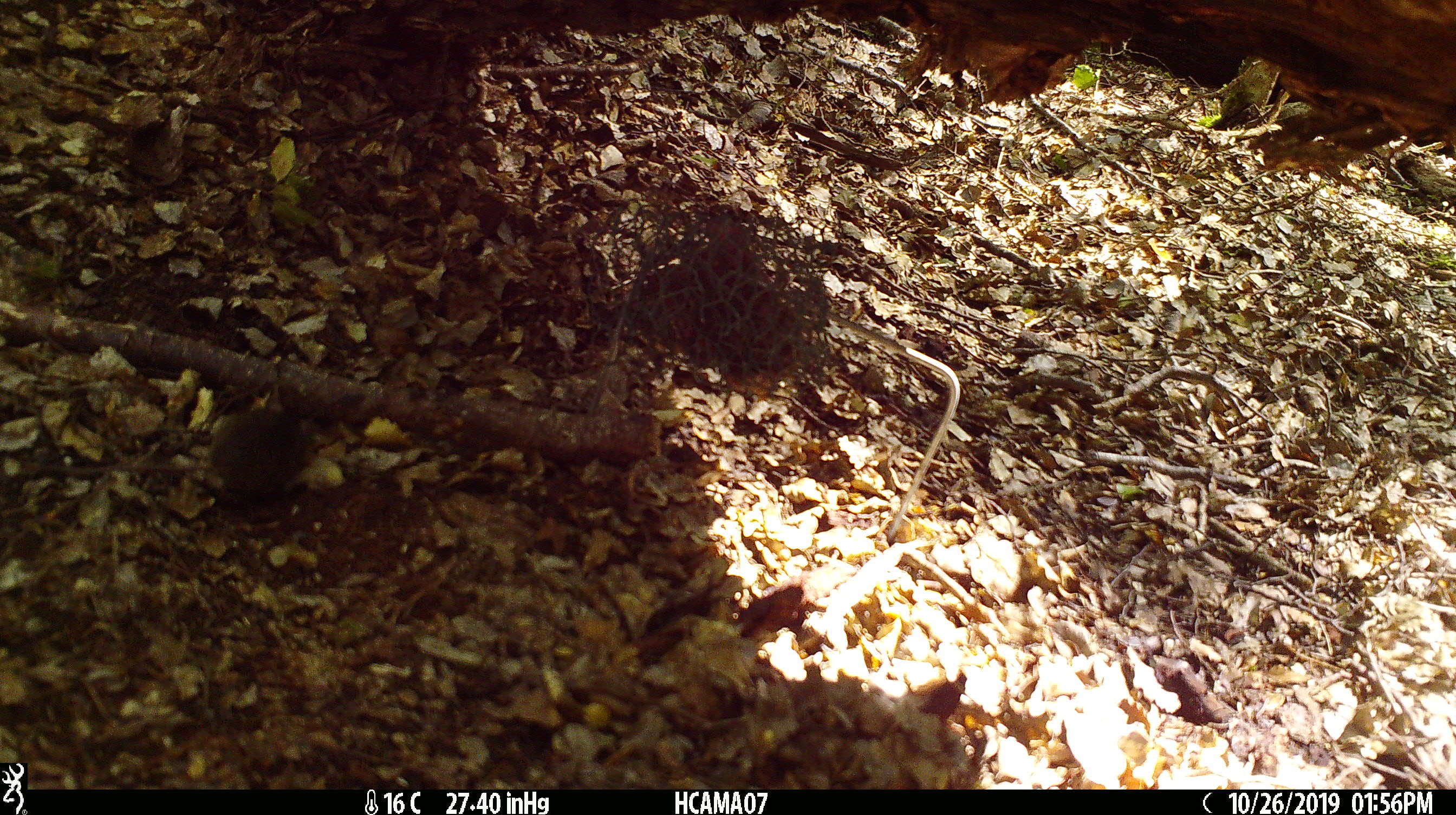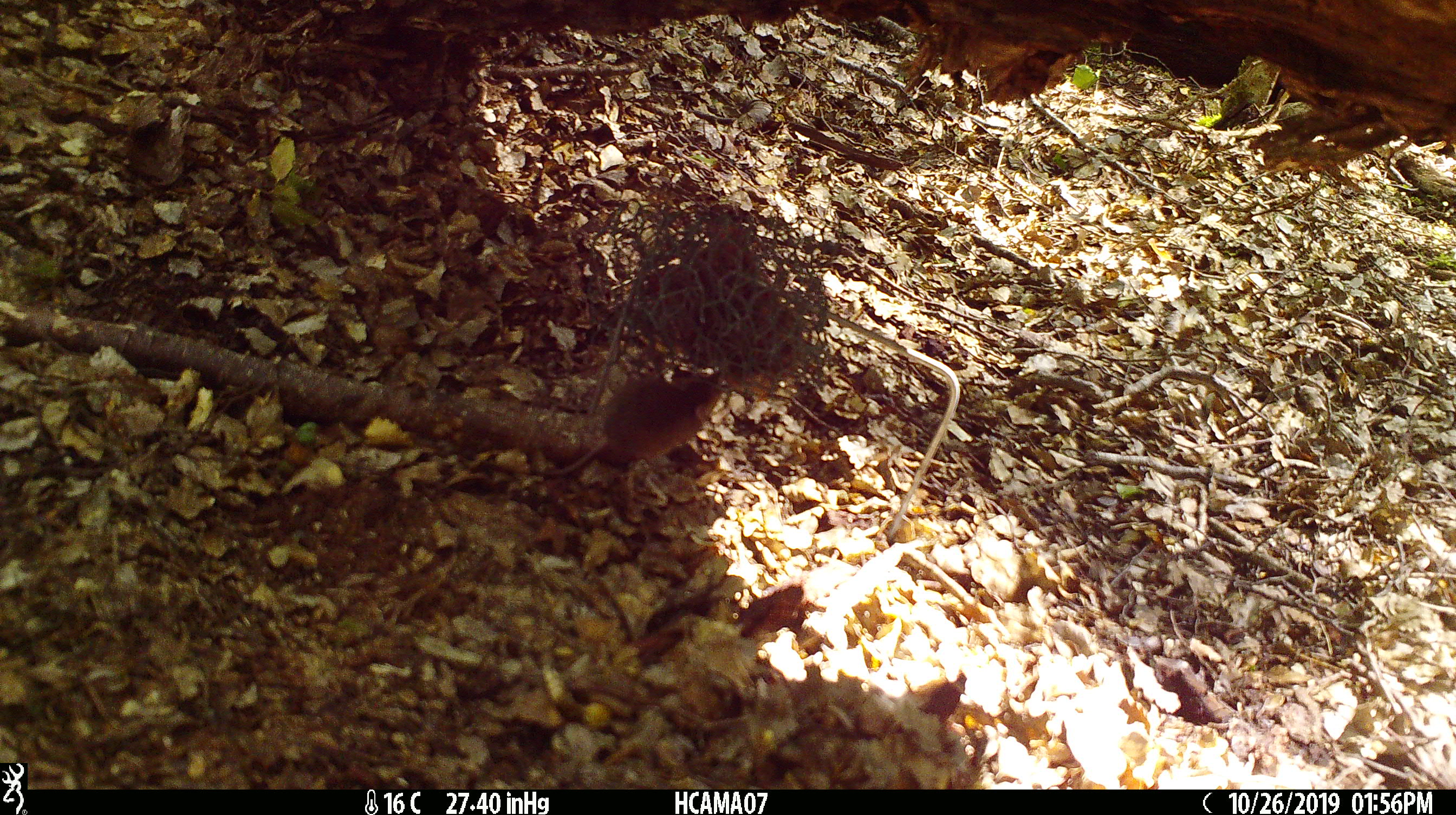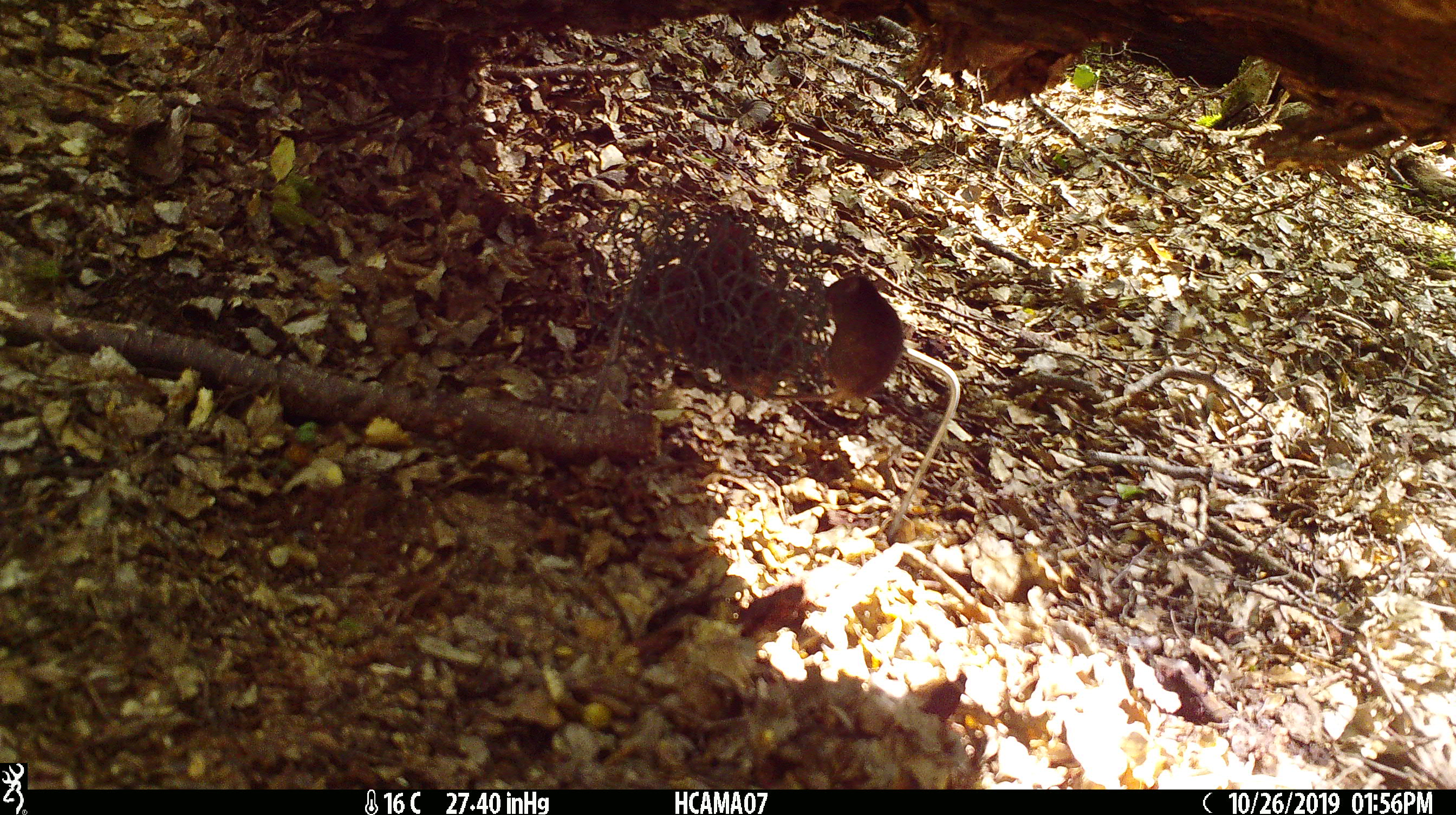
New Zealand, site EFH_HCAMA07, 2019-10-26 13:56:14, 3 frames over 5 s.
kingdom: Animalia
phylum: Chordata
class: Mammalia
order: Rodentia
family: Muridae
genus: Mus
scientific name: Mus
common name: mouse